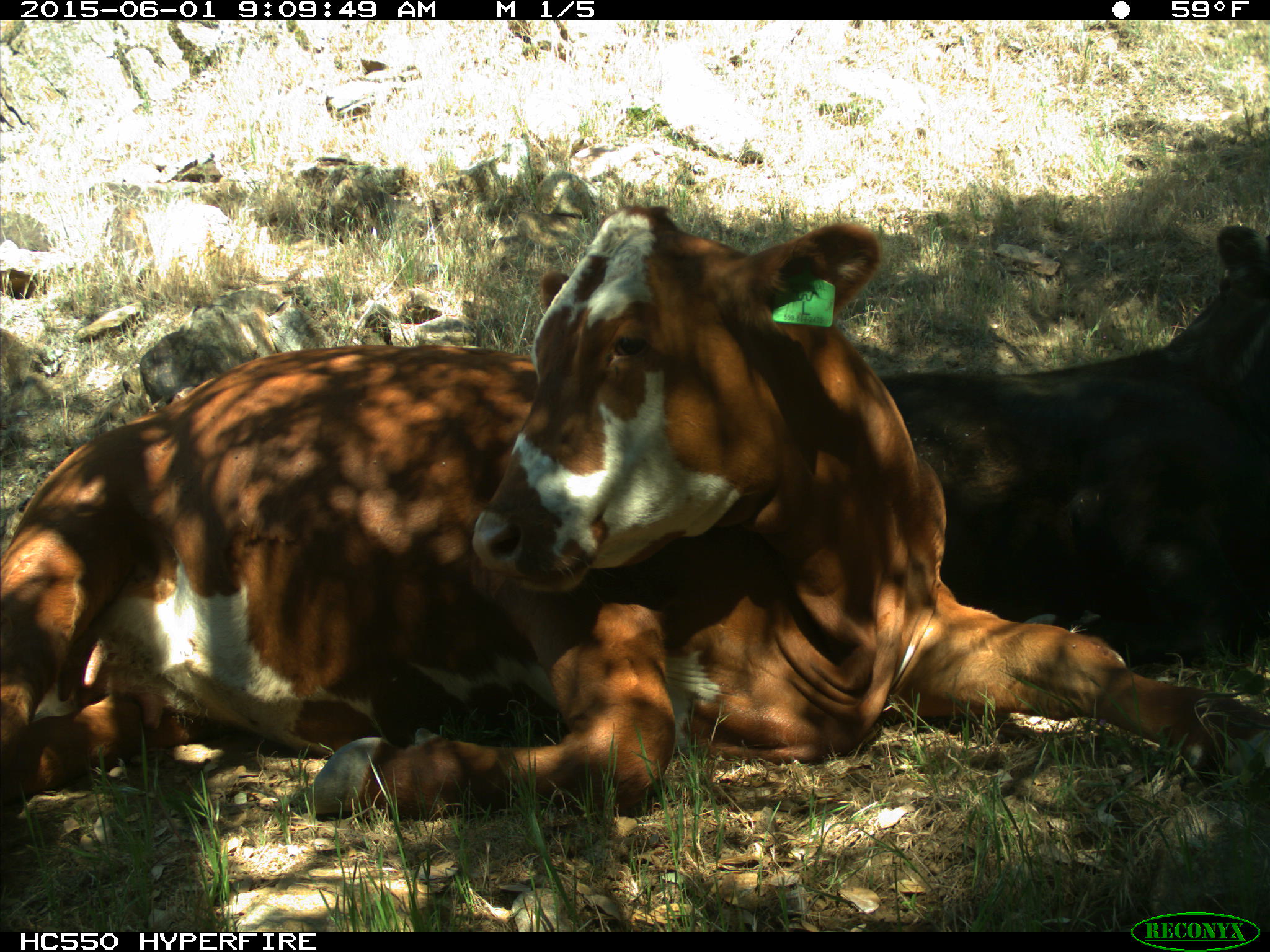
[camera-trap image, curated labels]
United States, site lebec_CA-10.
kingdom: Animalia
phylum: Chordata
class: Mammalia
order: Artiodactyla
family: Bovidae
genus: Bos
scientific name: Bos taurus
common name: domestic cow